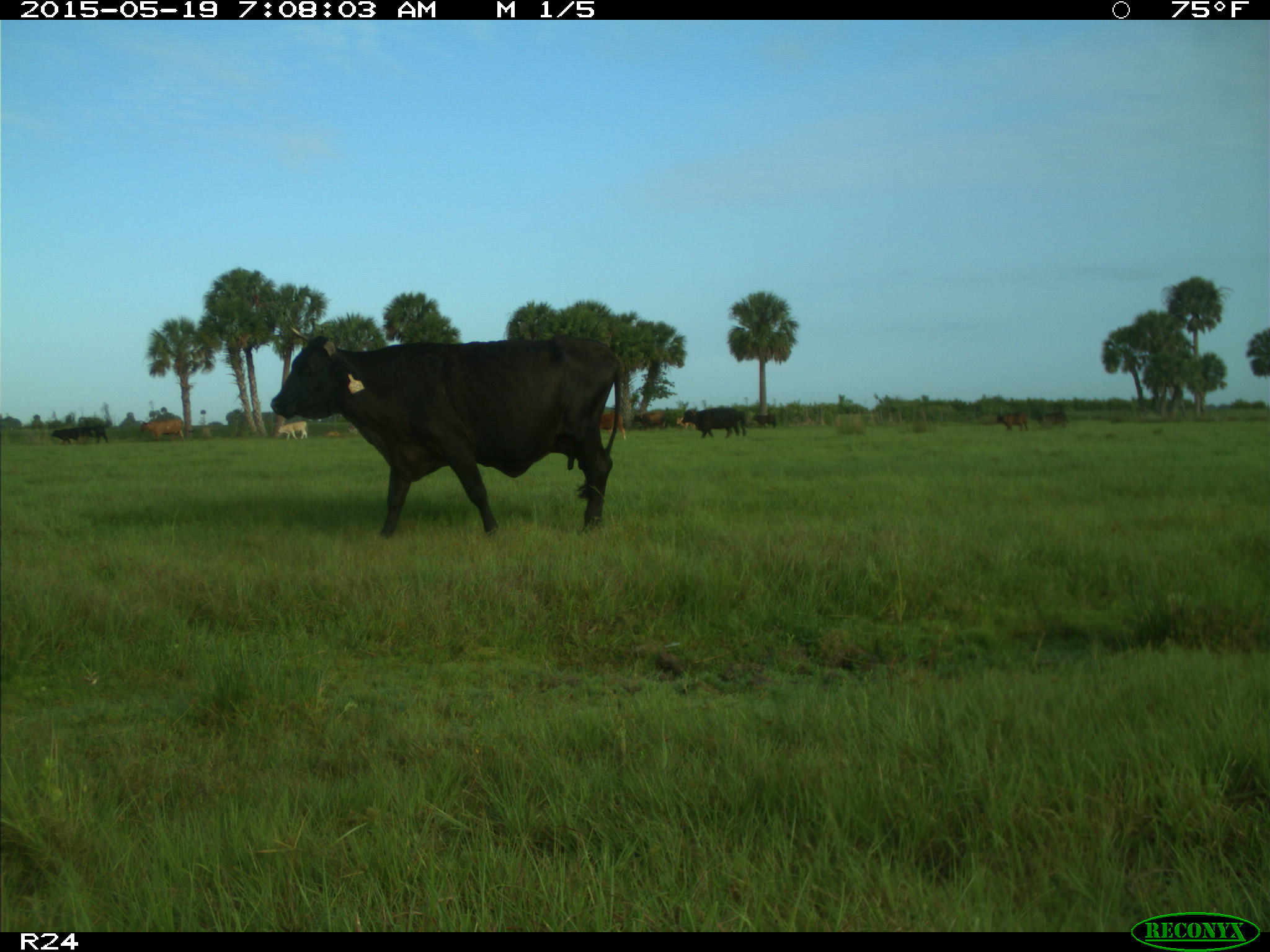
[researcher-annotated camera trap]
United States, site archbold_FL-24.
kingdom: Animalia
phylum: Chordata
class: Mammalia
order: Artiodactyla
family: Bovidae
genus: Bos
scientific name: Bos taurus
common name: domestic cow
Bos taurus (domestic cow).